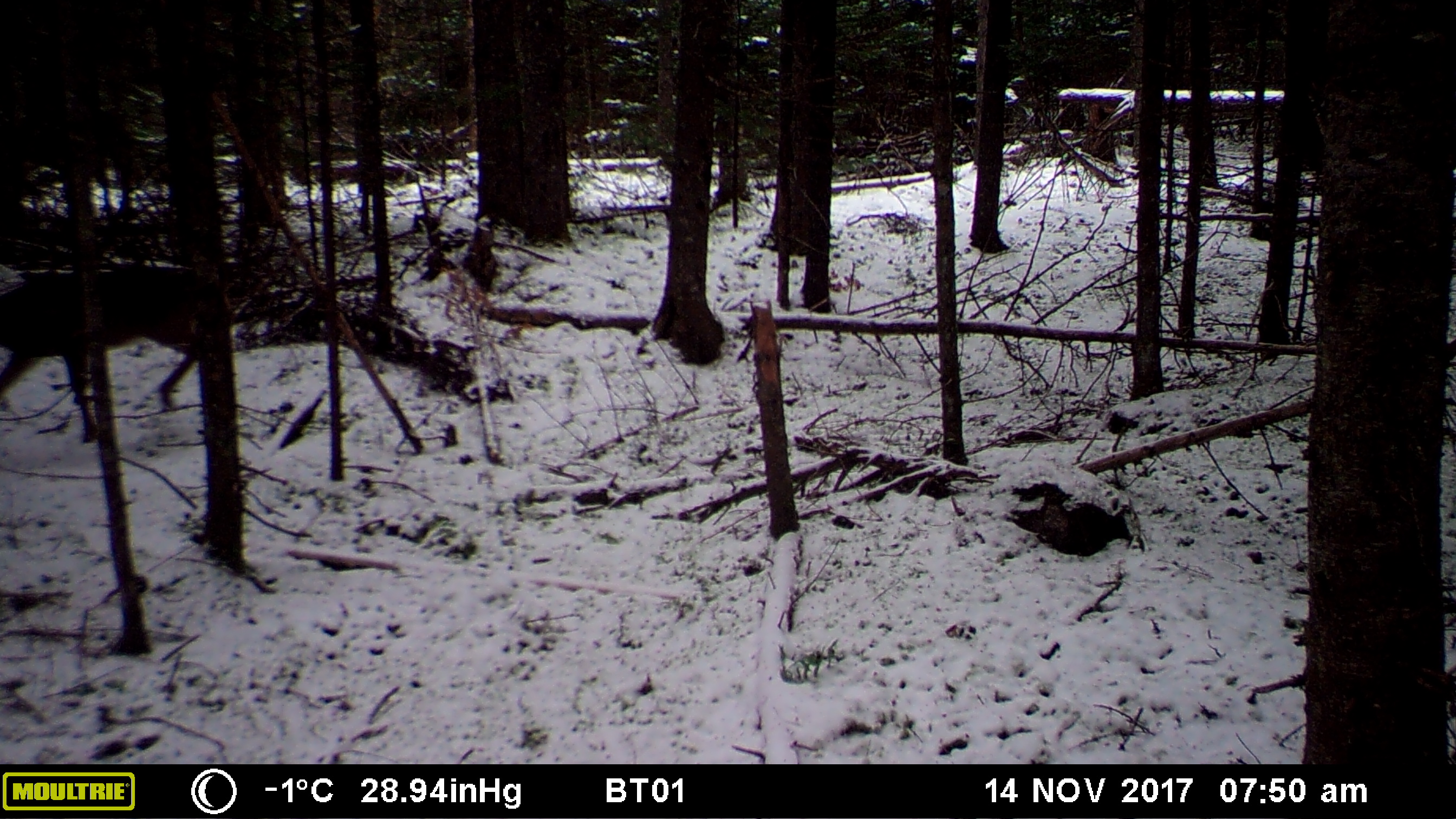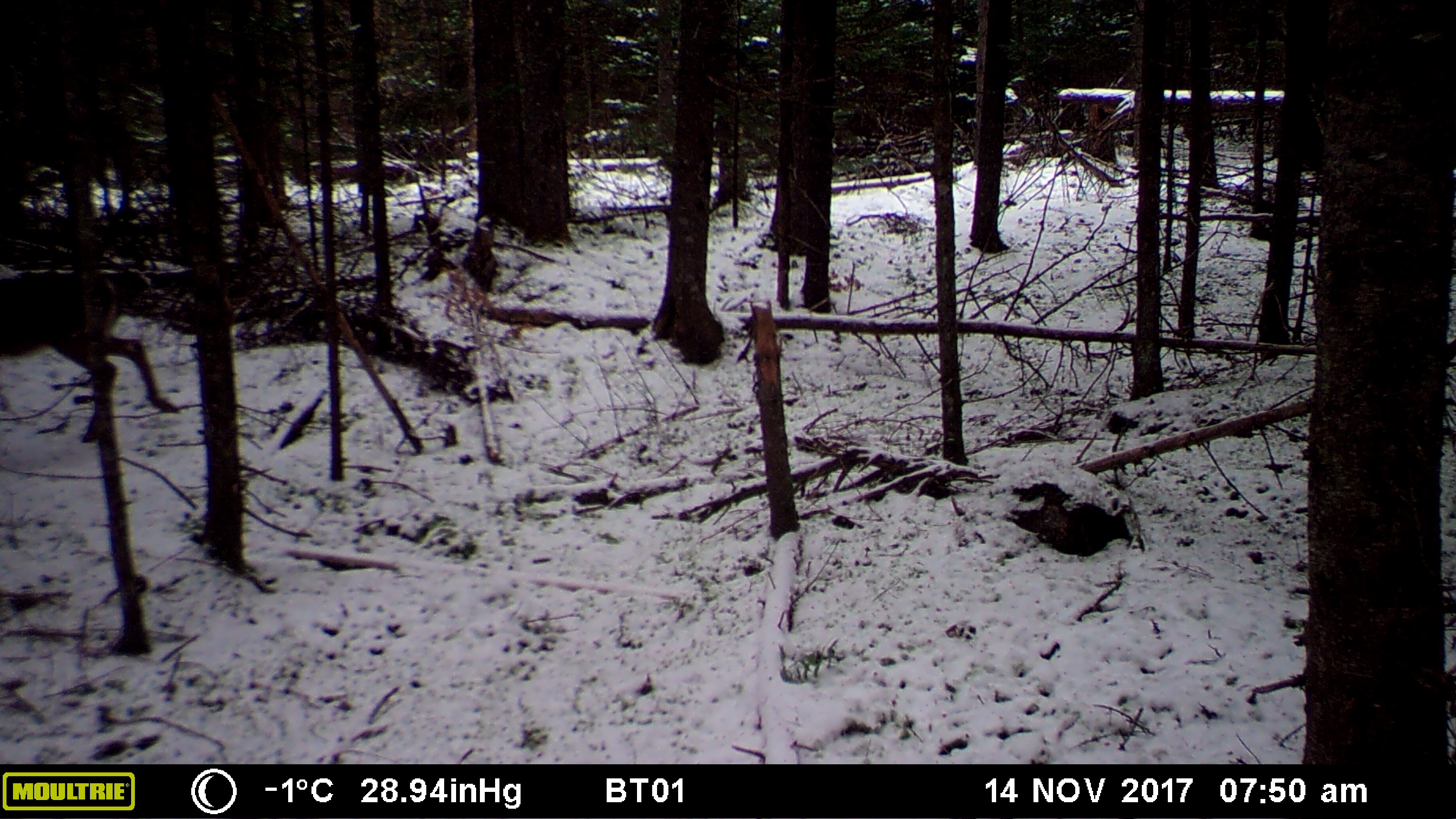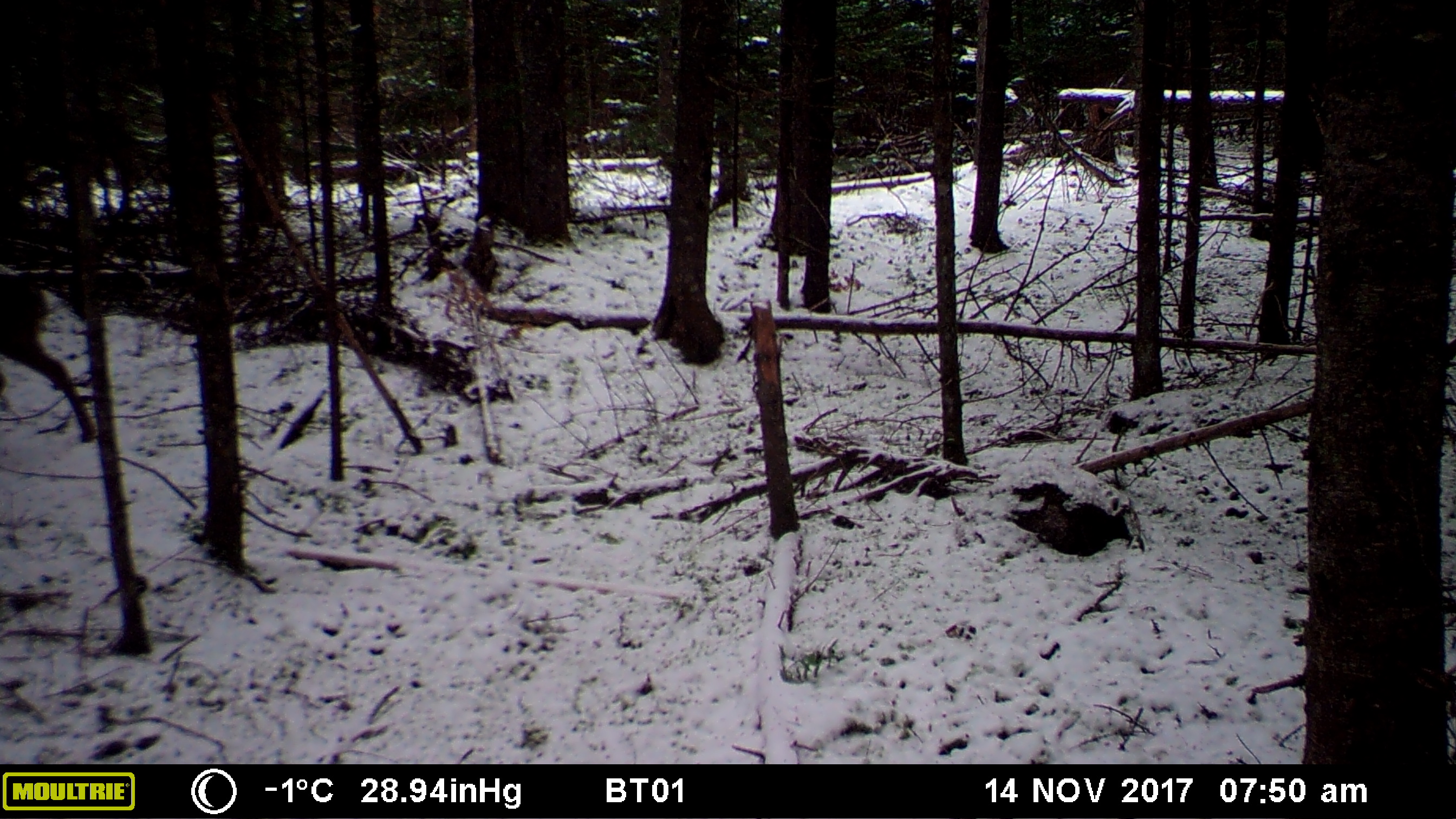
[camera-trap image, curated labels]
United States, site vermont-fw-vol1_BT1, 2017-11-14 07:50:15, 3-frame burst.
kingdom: Animalia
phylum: Chordata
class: Mammalia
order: Artiodactyla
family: Cervidae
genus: Odocoileus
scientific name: Odocoileus virginianus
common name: white-tailed deer